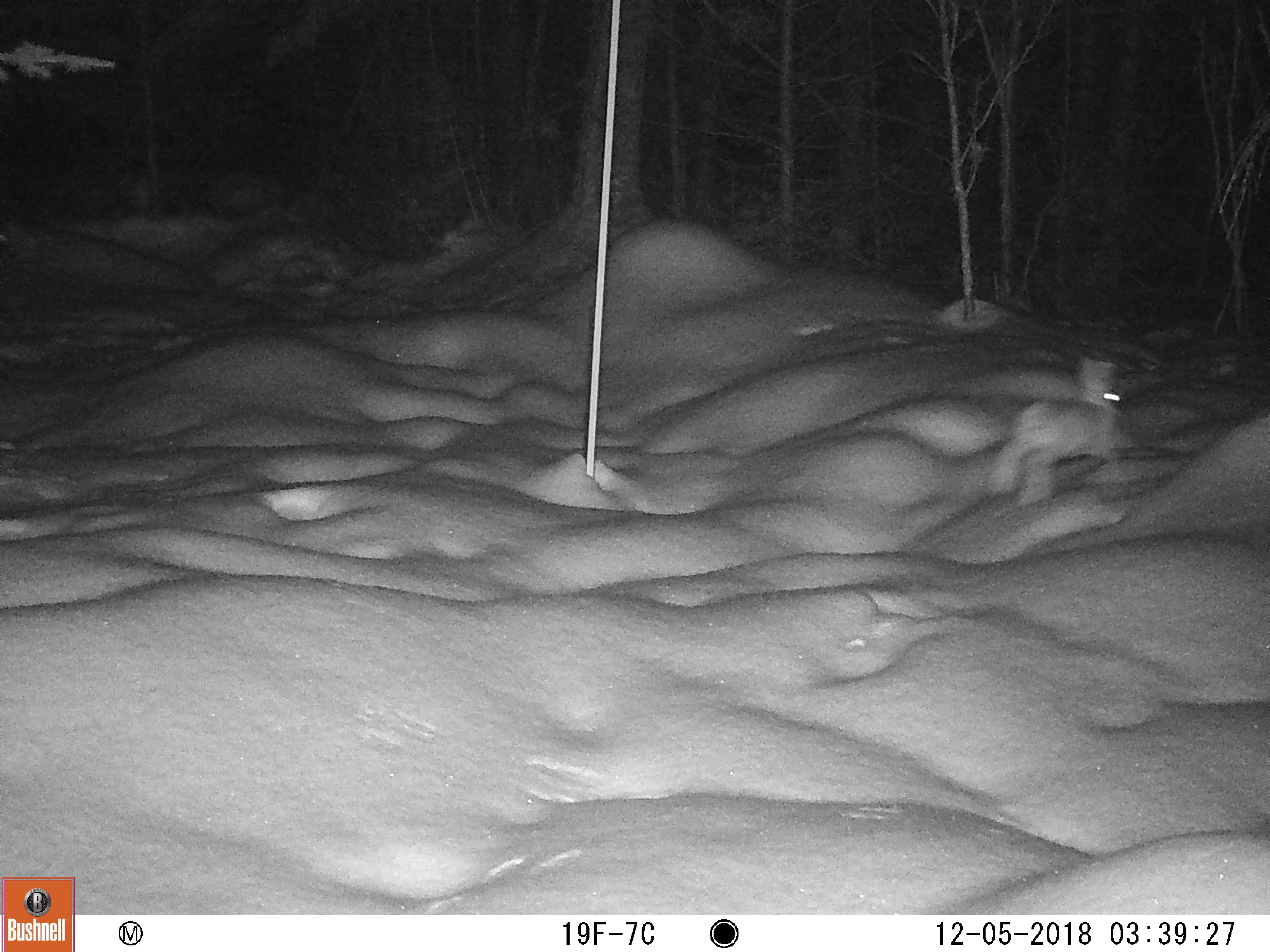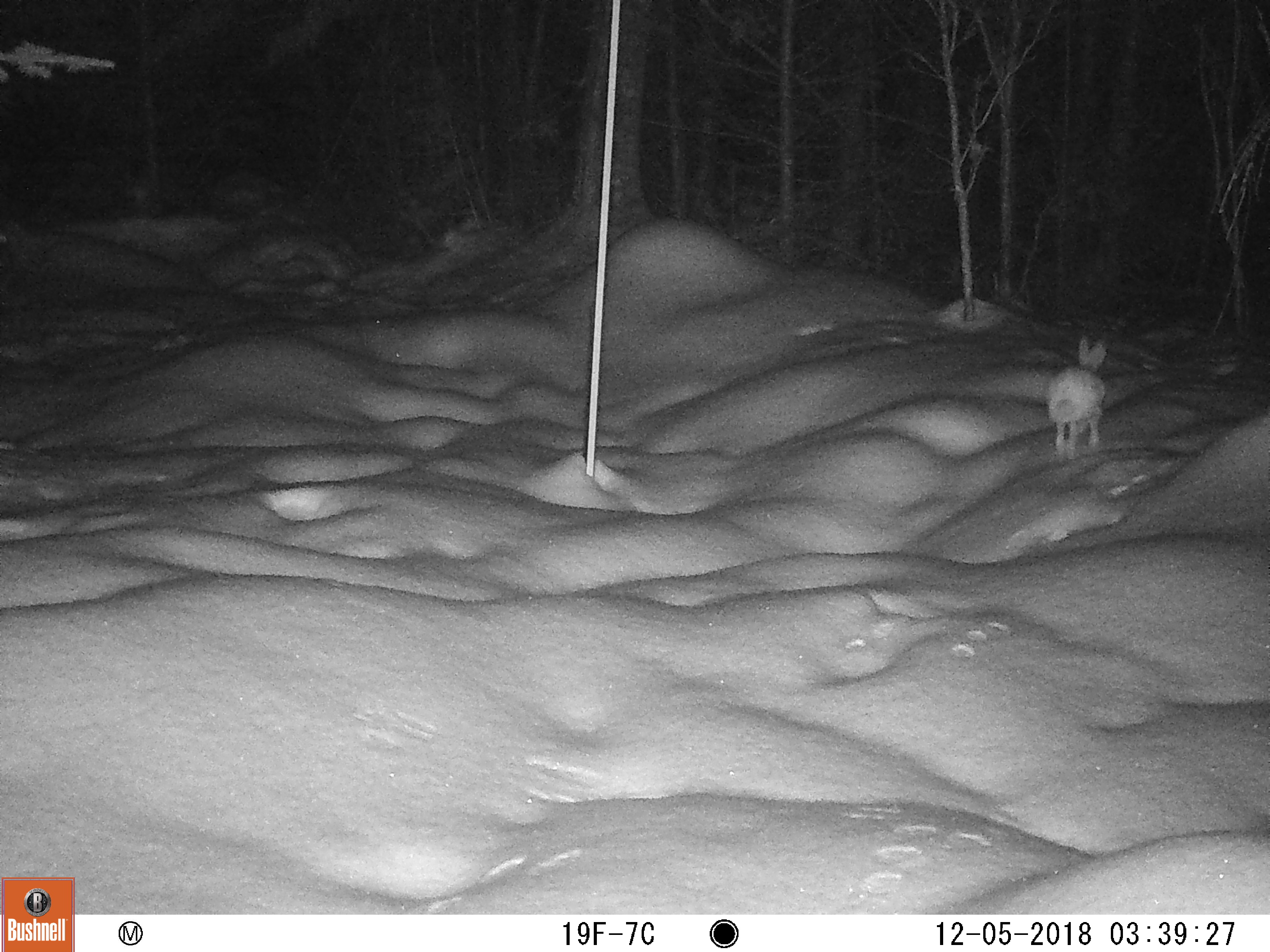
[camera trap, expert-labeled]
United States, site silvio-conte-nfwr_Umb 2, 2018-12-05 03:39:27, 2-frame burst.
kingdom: Animalia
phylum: Chordata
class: Mammalia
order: Lagomorpha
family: Leporidae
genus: Lepus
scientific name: Lepus americanus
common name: snowshoe hare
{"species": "snowshoe hare (Lepus americanus)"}